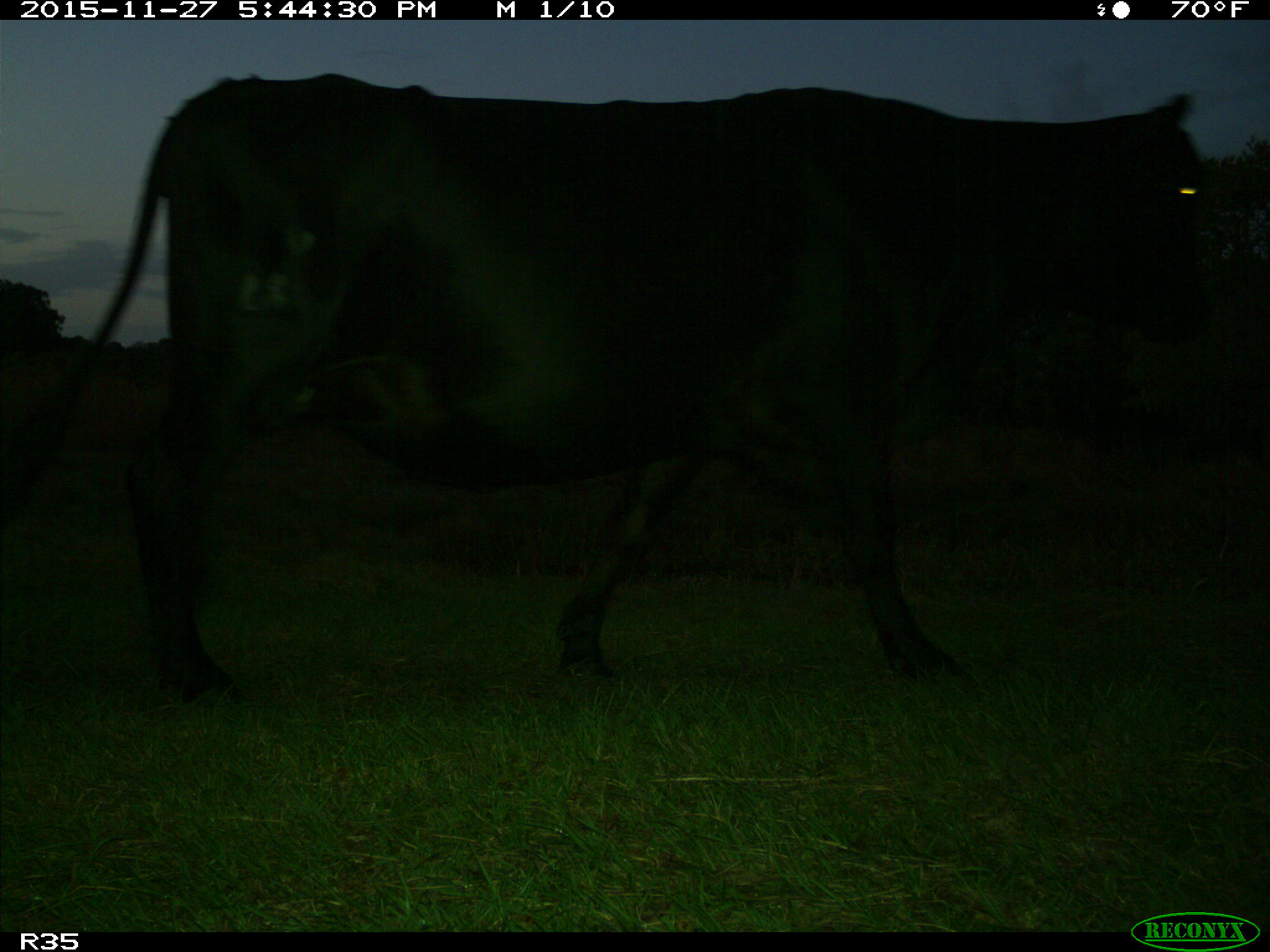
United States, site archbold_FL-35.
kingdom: Animalia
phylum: Chordata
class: Mammalia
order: Artiodactyla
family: Bovidae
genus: Bos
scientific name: Bos taurus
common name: domestic cow